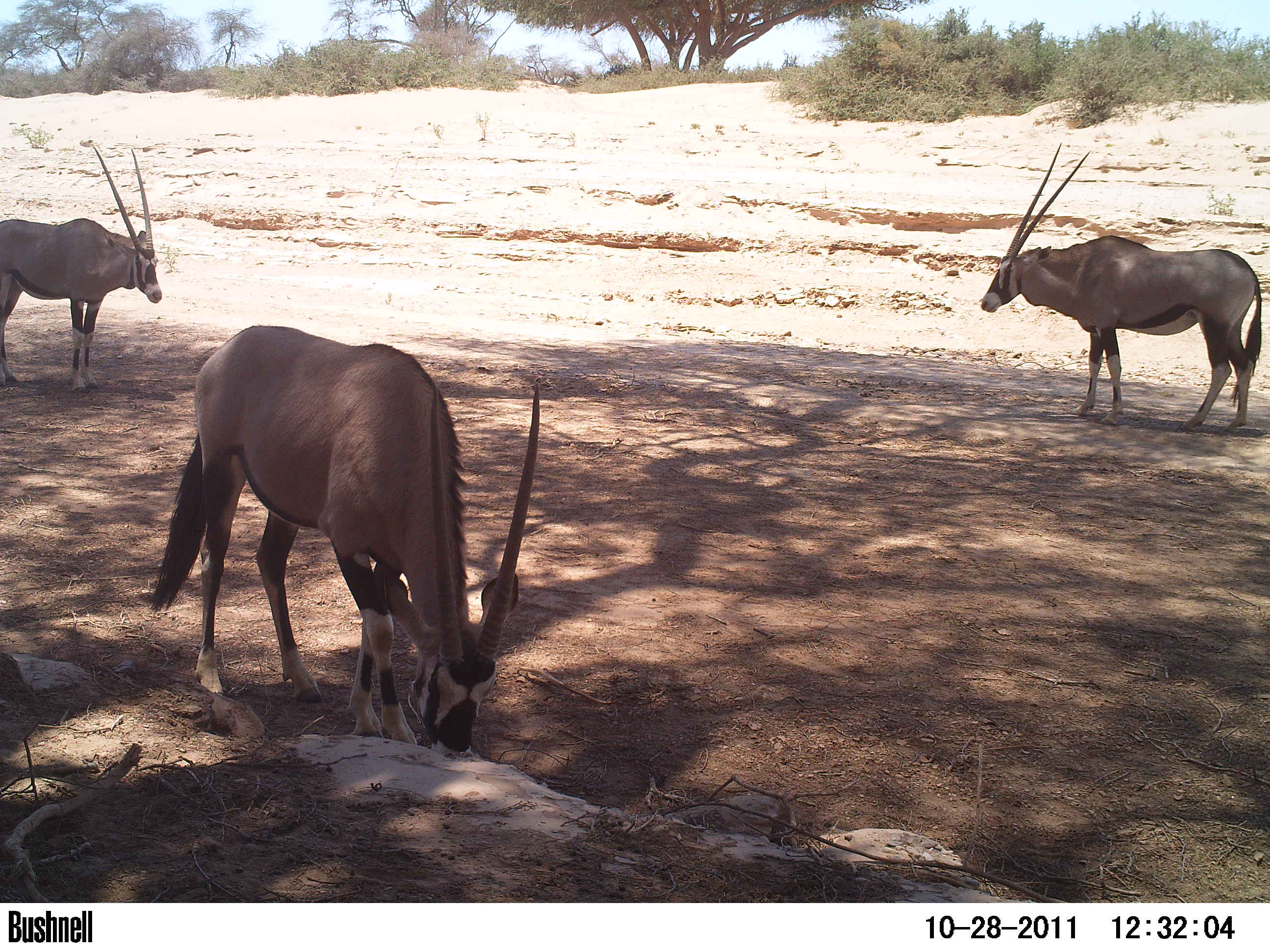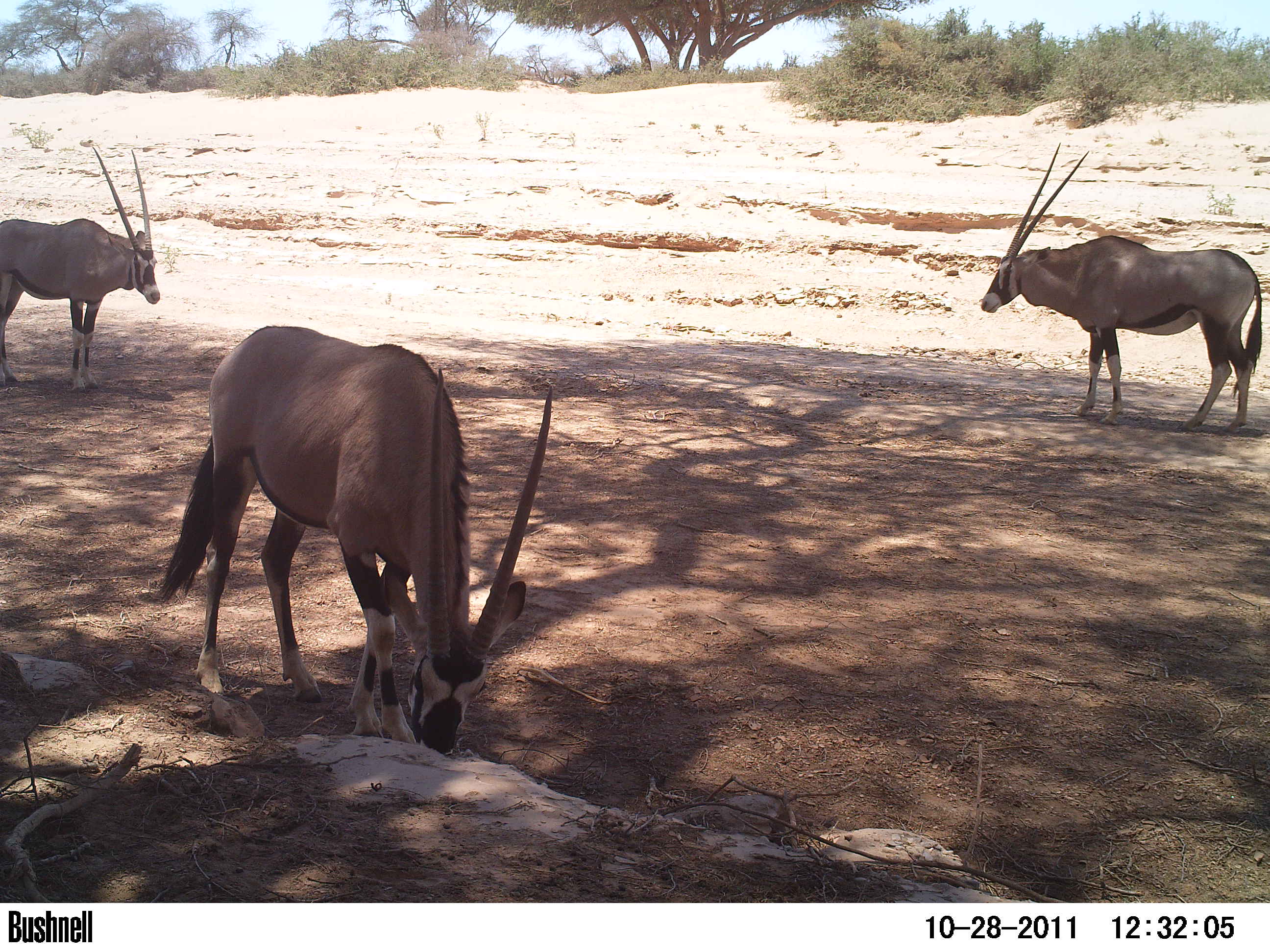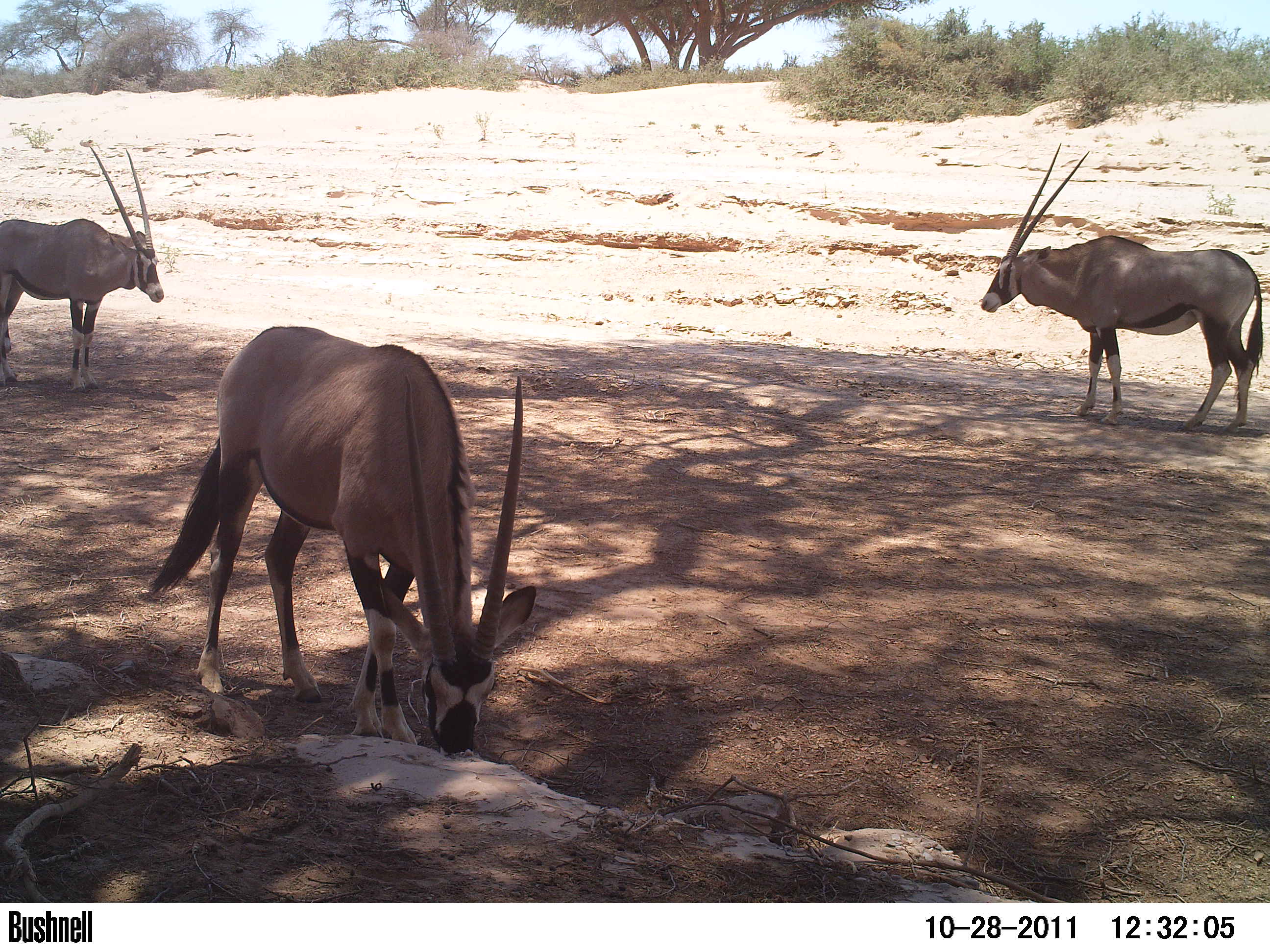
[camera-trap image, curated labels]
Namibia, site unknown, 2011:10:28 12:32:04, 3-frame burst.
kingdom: Animalia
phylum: Chordata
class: Mammalia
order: Artiodactyla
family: Bovidae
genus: Oryx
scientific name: Oryx gazella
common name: gemsbok